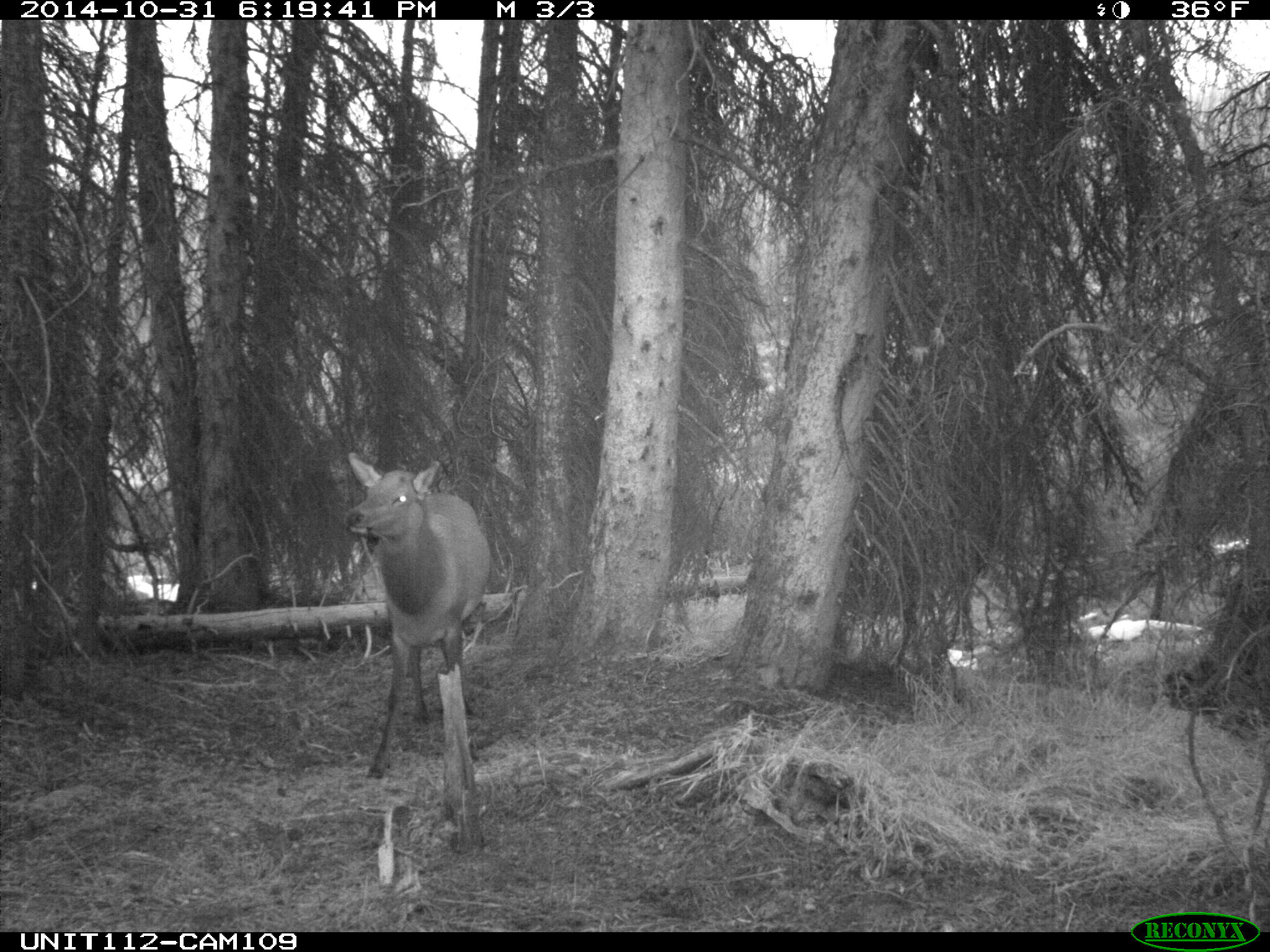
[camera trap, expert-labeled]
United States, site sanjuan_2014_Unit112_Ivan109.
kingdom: Animalia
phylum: Chordata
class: Mammalia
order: Artiodactyla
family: Cervidae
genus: Cervus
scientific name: Cervus elaphus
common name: red deer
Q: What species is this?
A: Cervus elaphus (red deer).